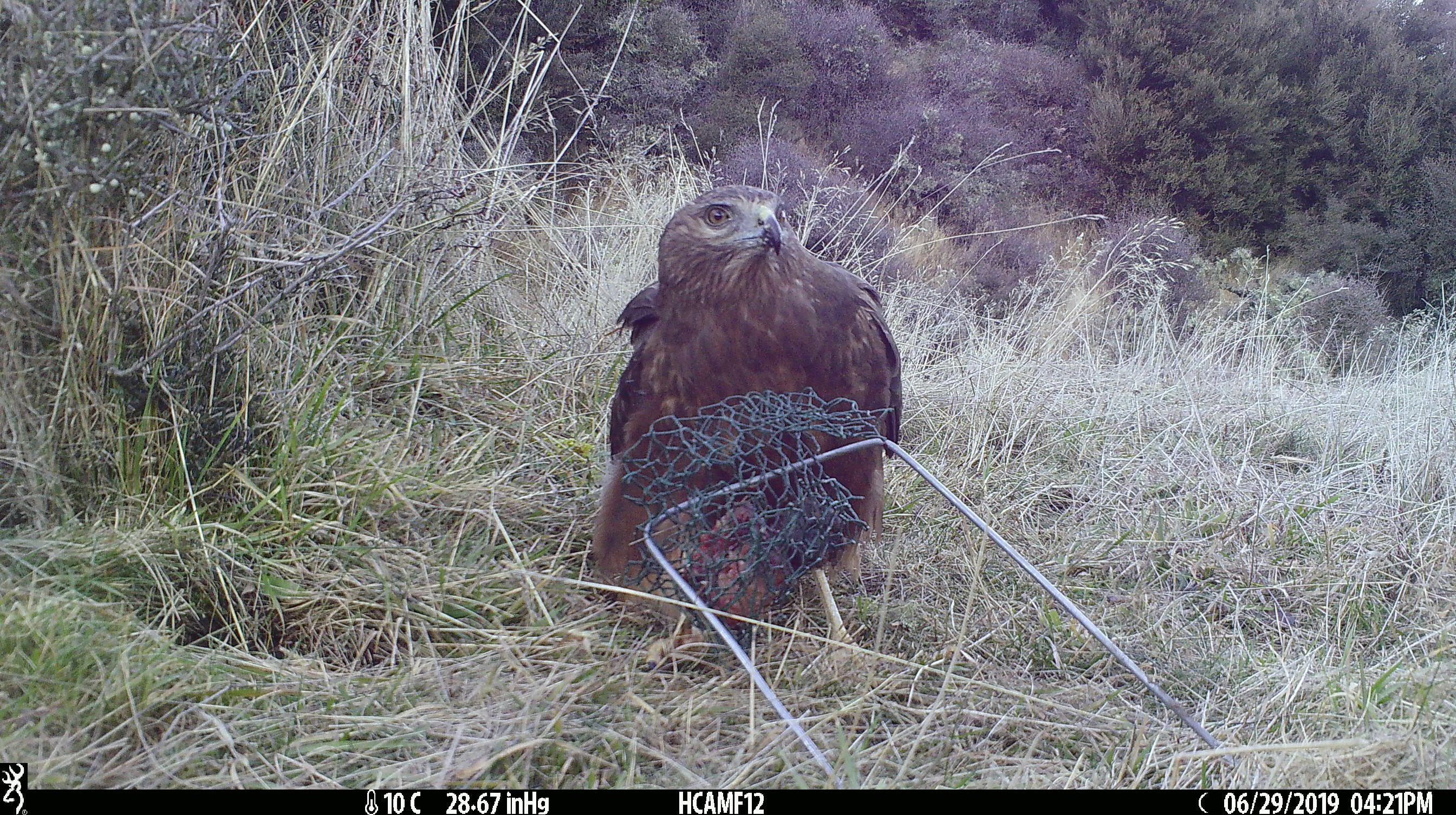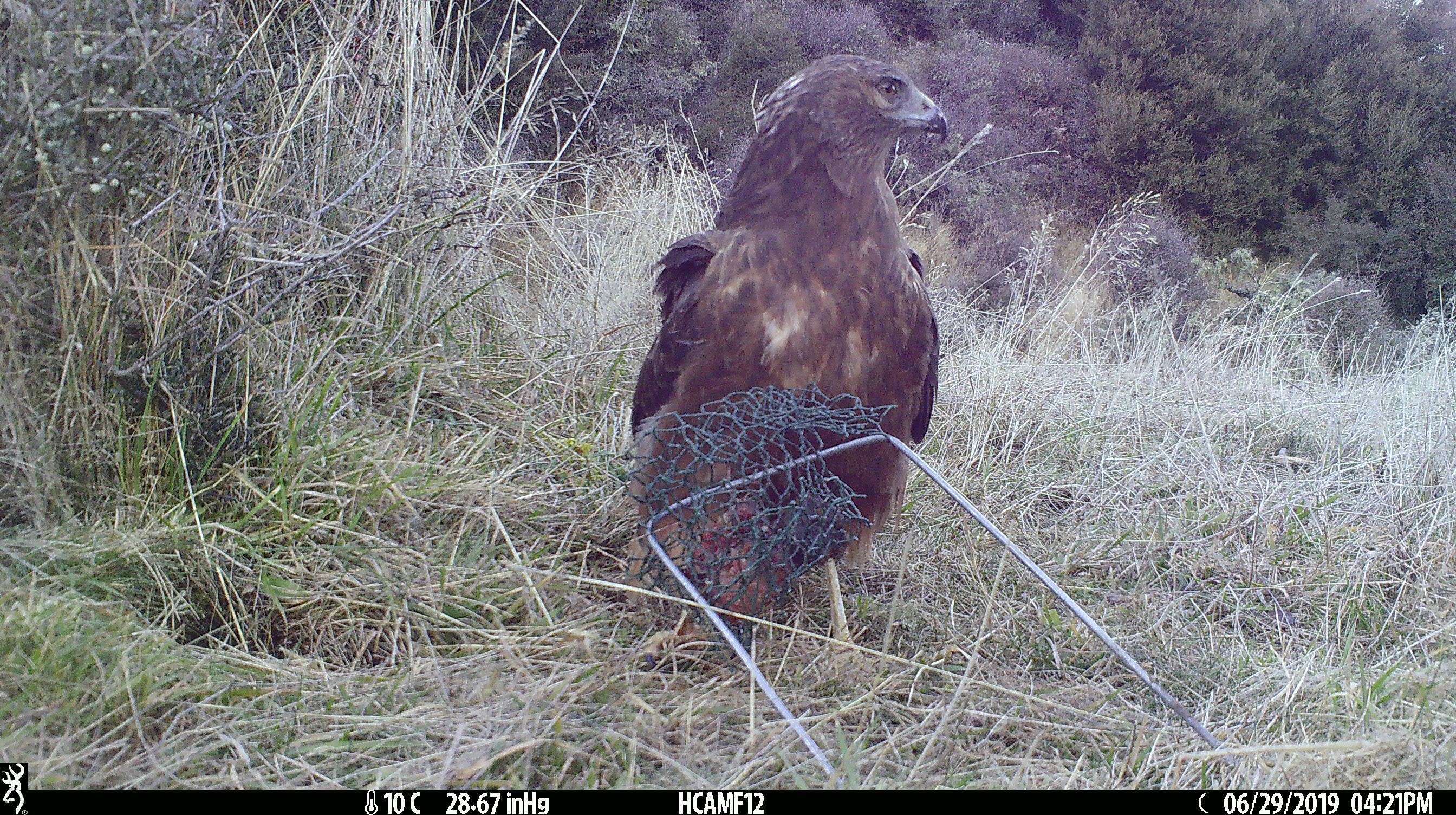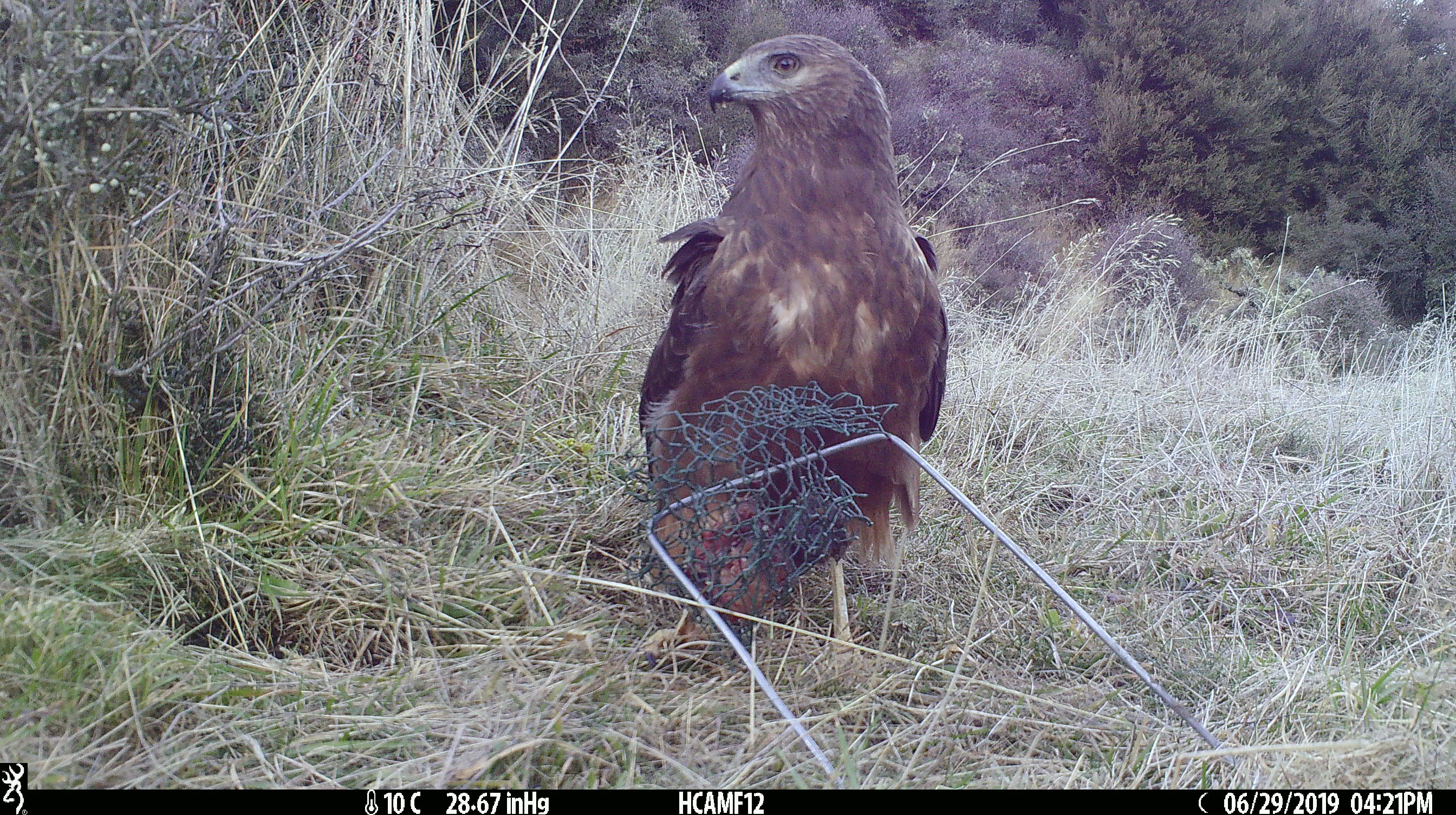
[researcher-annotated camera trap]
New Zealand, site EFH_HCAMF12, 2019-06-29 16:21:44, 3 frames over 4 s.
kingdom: Animalia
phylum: Chordata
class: Aves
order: Accipitriformes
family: Accipitridae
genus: Circus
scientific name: Circus approximans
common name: swamp harrier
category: harrier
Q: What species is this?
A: Harrier (swamp harrier) (Circus approximans).